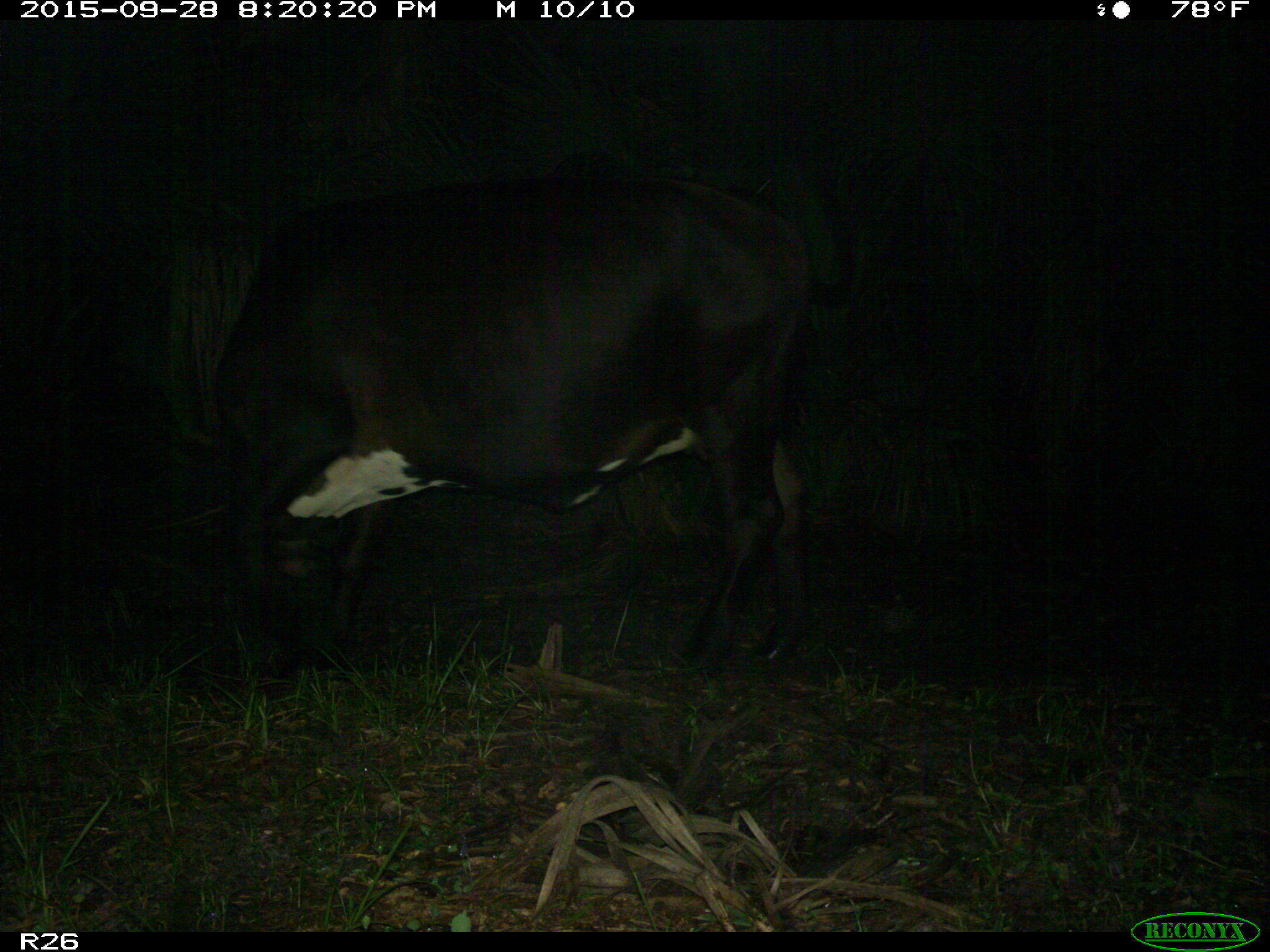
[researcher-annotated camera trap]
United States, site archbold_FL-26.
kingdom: Animalia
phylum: Chordata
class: Mammalia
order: Artiodactyla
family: Bovidae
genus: Bos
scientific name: Bos taurus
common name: domestic cow